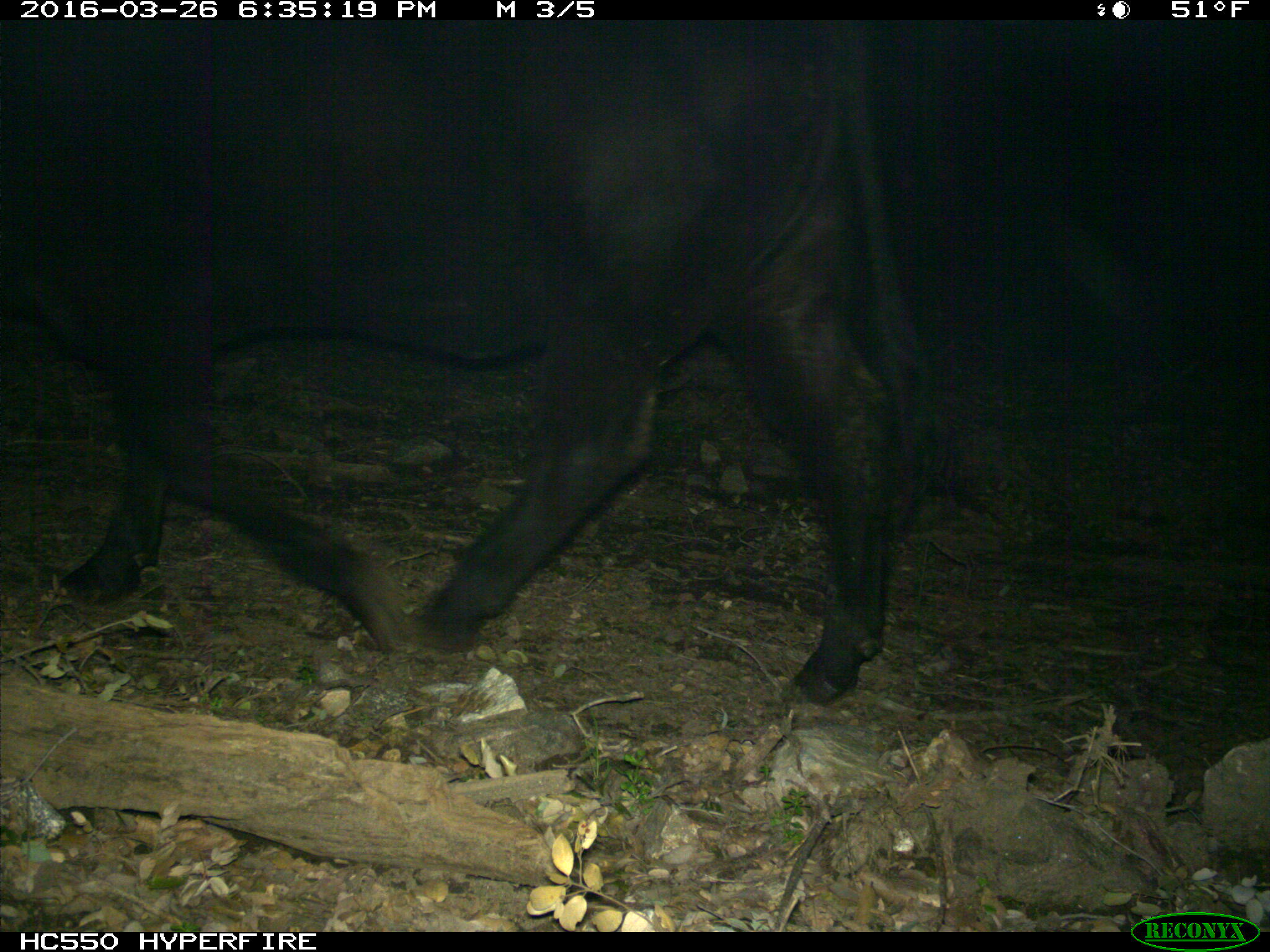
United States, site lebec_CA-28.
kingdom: Animalia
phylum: Chordata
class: Mammalia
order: Artiodactyla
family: Bovidae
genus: Bos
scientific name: Bos taurus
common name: domestic cow